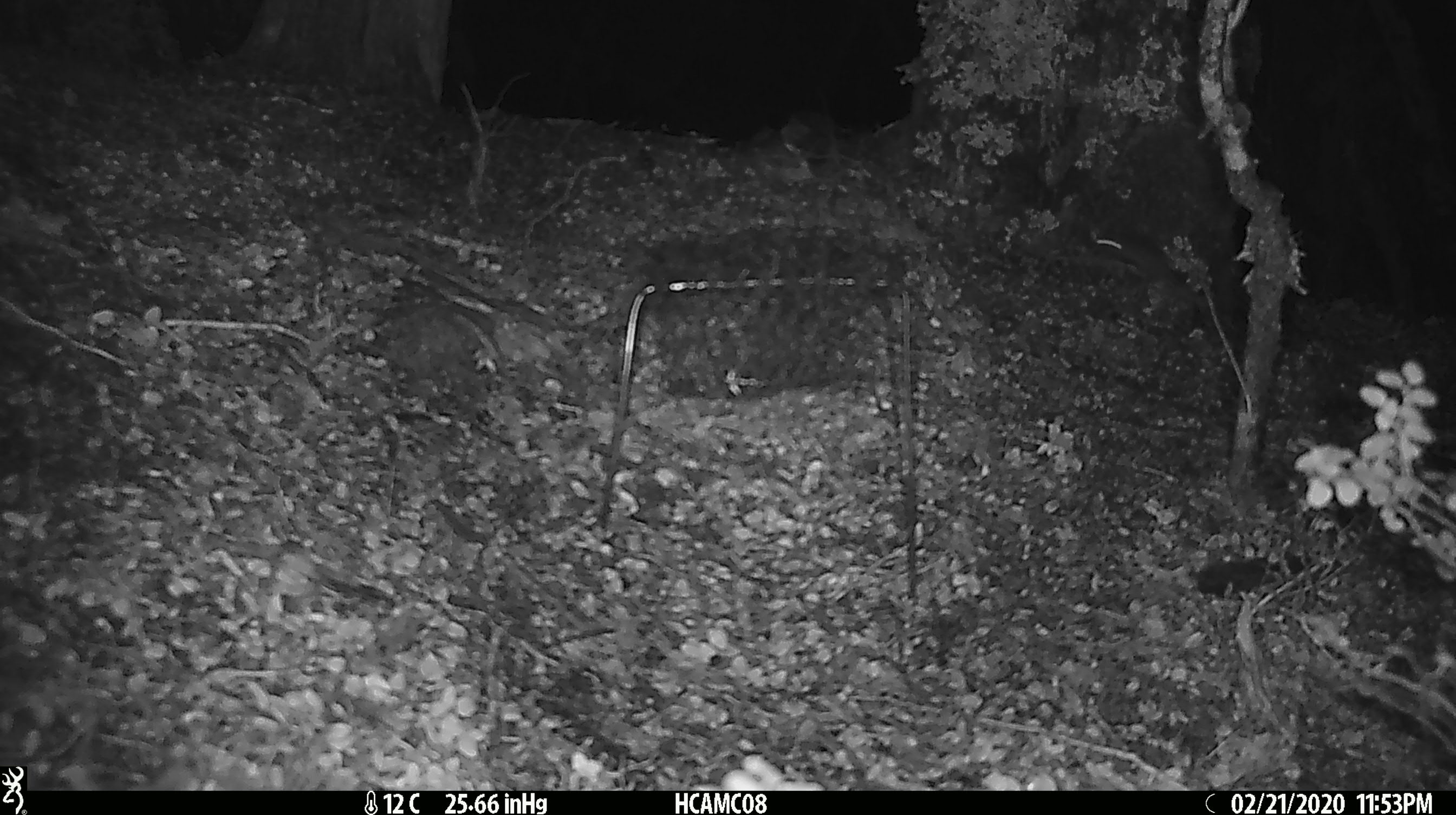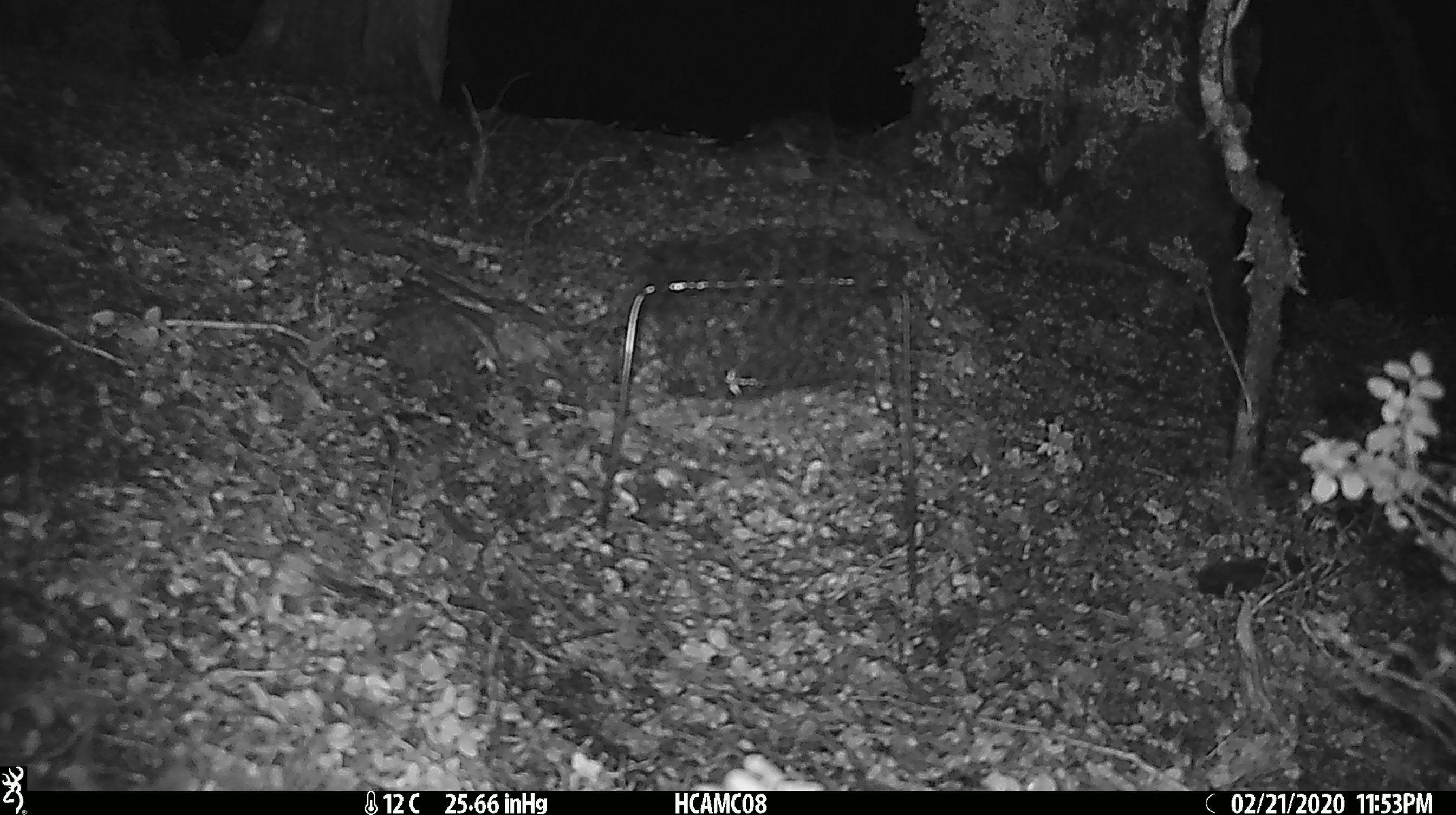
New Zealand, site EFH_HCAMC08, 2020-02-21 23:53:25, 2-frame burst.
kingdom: Animalia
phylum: Chordata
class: Mammalia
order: Rodentia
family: Muridae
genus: Mus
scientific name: Mus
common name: mouse